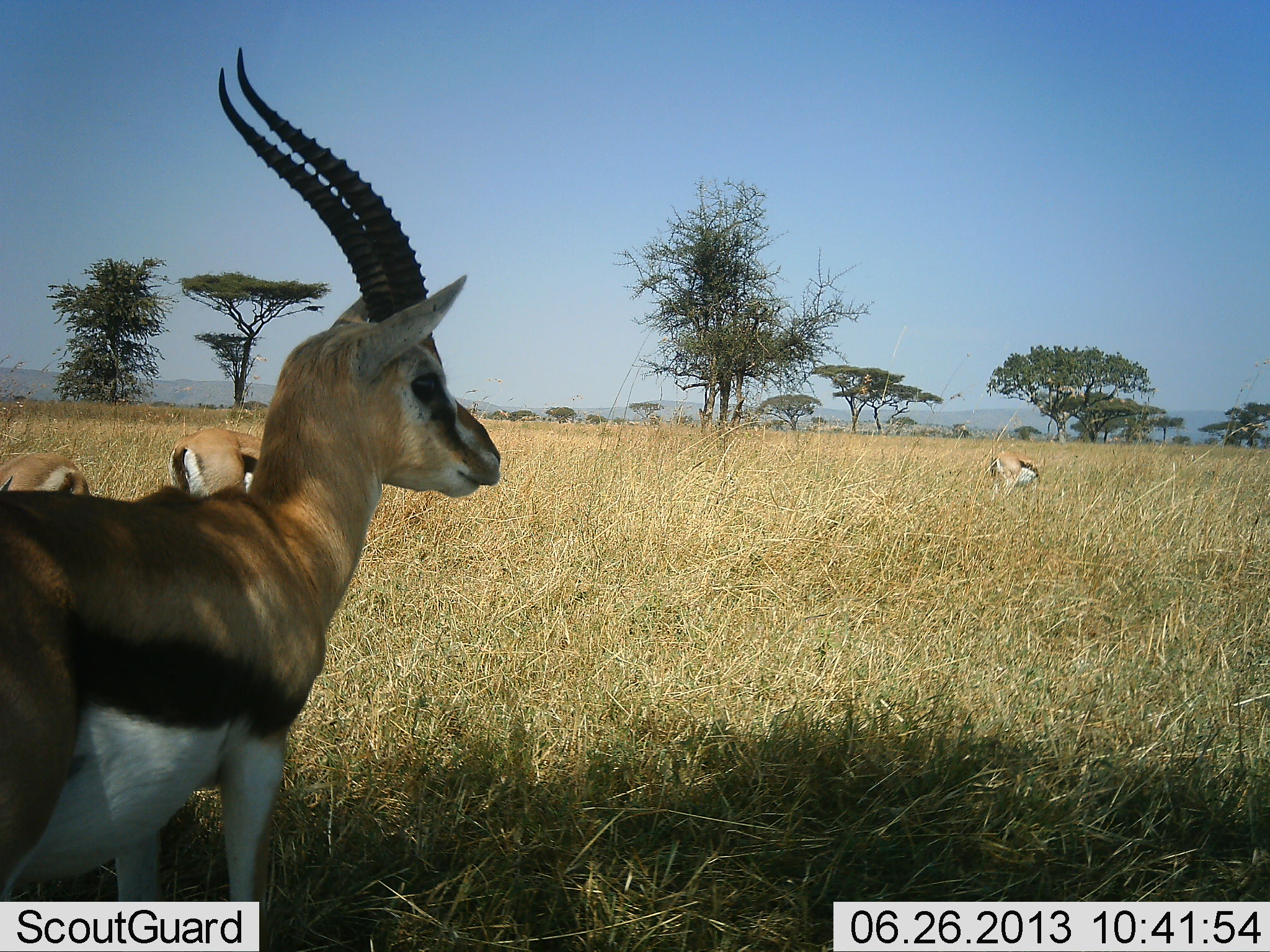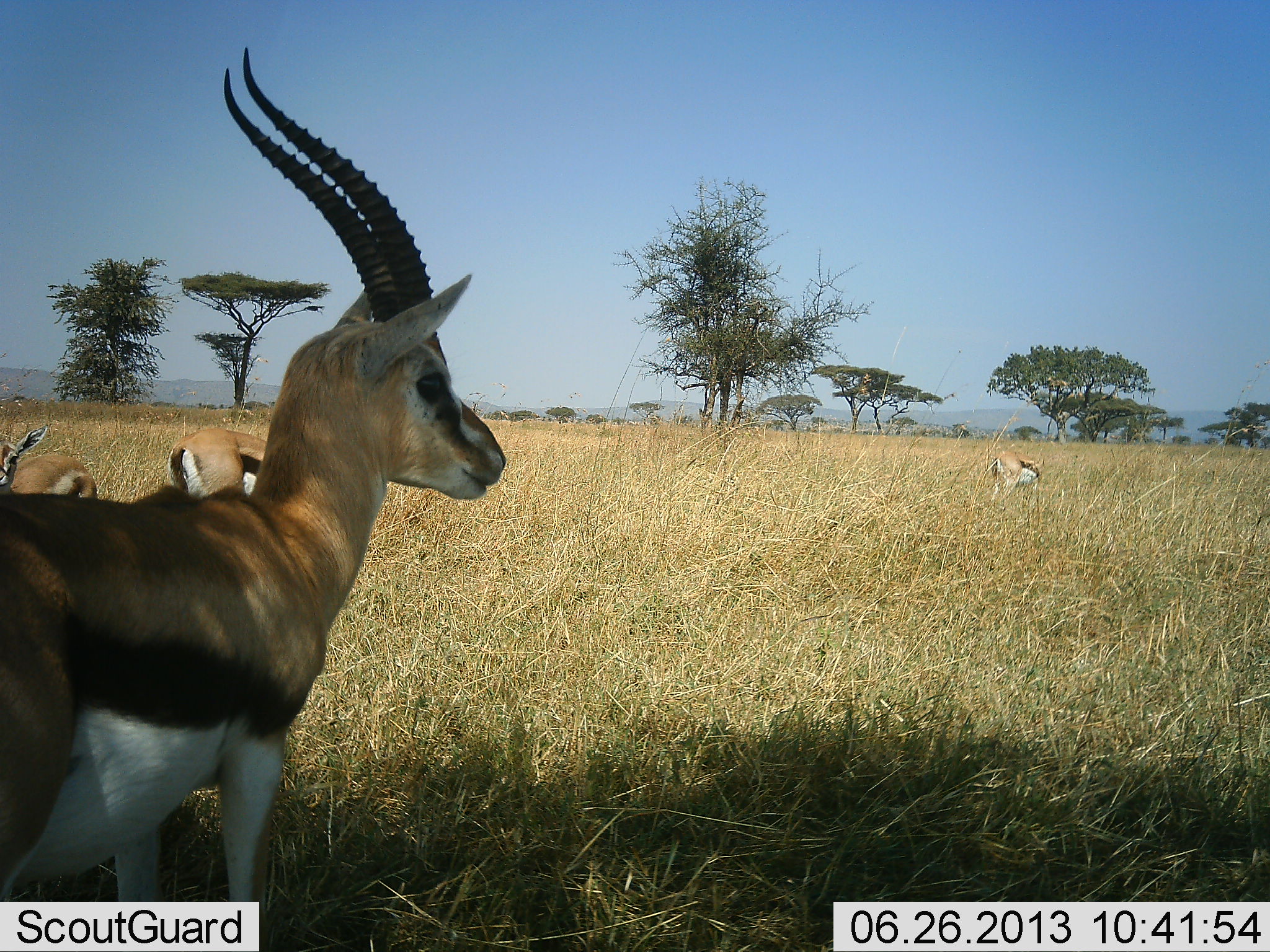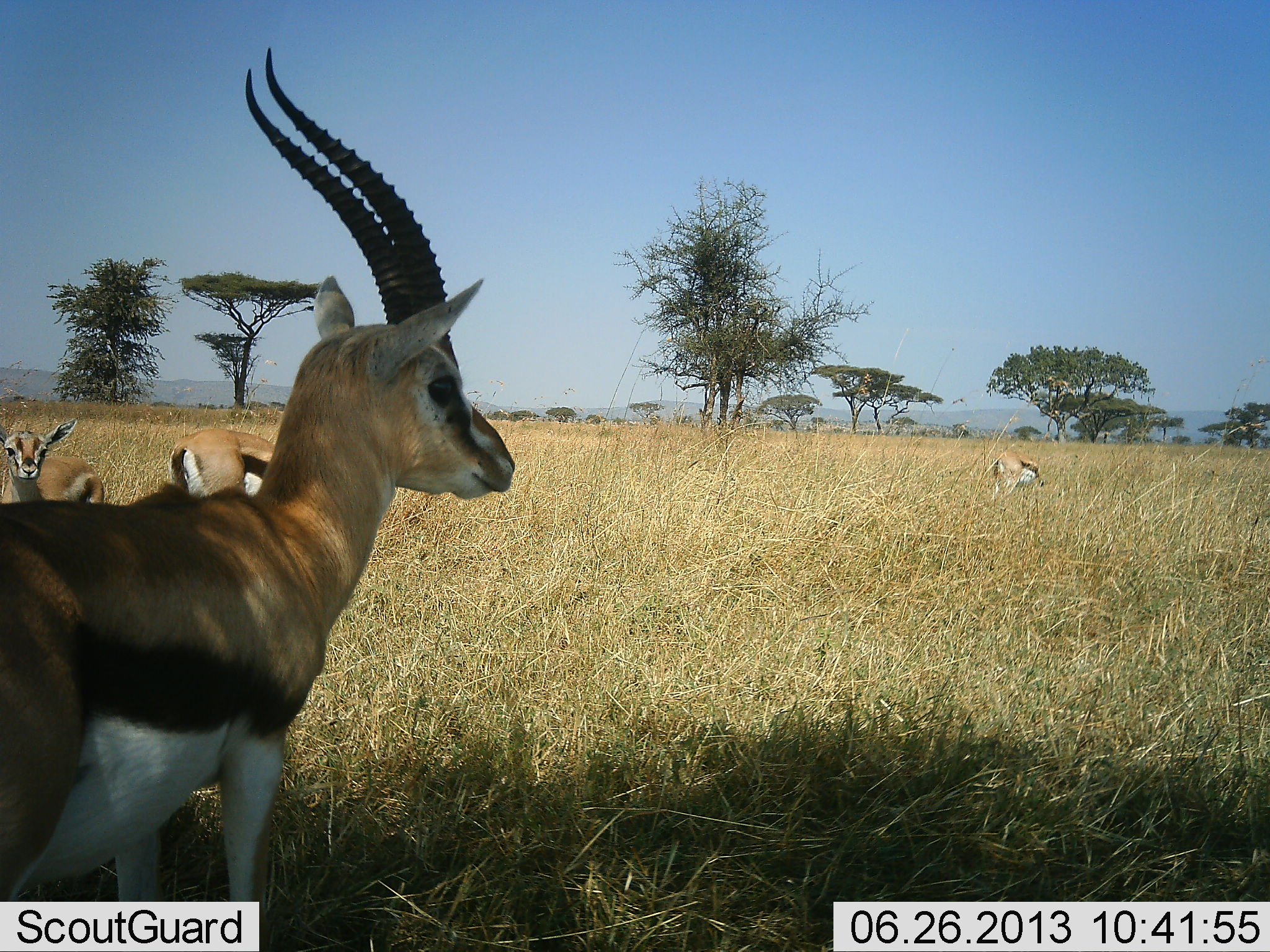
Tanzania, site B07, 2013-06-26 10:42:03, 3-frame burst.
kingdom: Animalia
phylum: Chordata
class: Mammalia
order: Artiodactyla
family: Bovidae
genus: Eudorcas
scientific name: Eudorcas thomsonii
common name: thomson's gazelle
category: gazellethomsons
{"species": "gazellethomsons (thomson's gazelle) (Eudorcas thomsonii)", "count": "4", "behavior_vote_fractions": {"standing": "100%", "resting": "0%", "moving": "7%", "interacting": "0%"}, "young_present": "0%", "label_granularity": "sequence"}